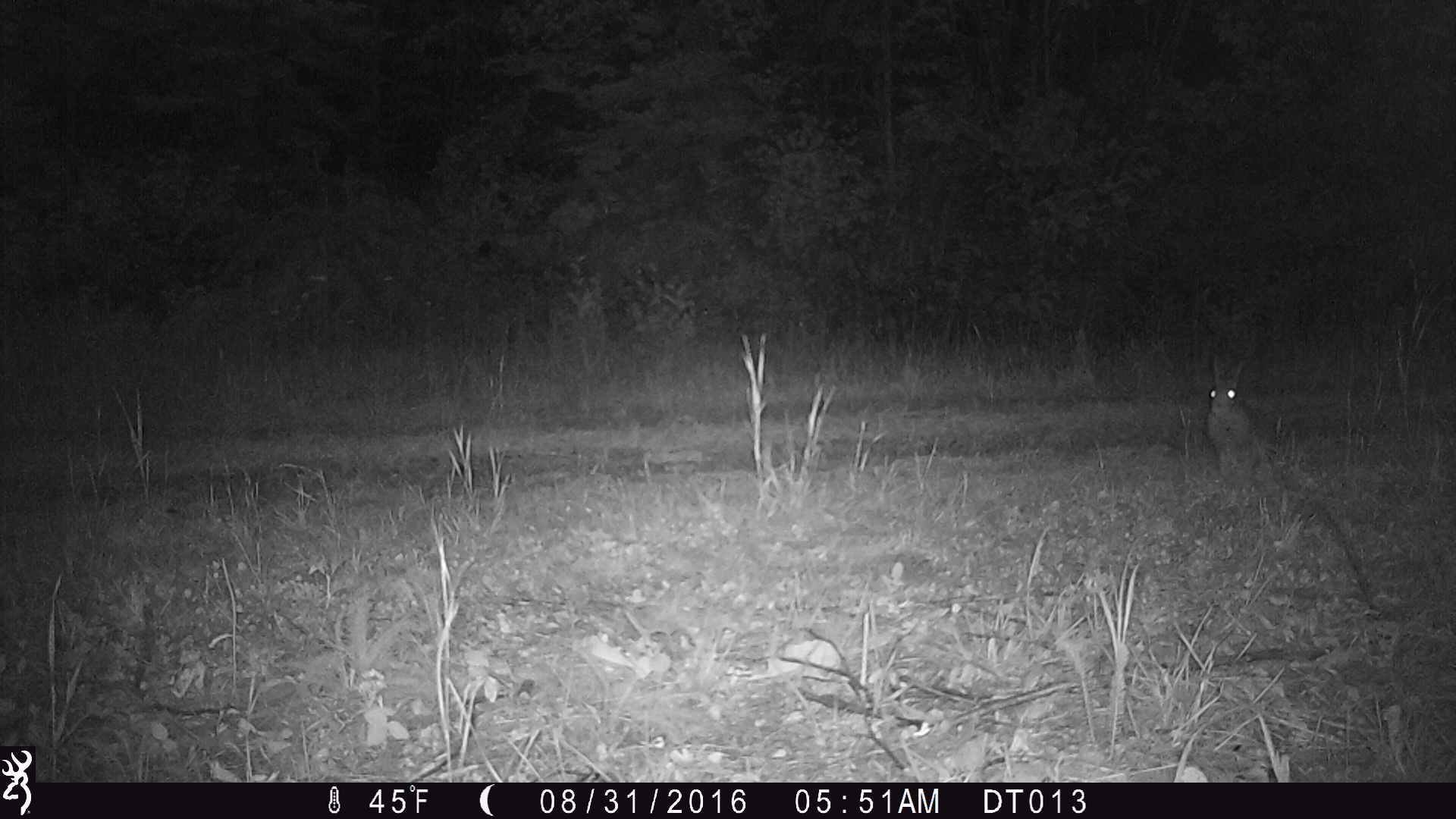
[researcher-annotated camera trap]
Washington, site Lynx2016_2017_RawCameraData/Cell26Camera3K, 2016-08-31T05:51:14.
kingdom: Animalia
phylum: Chordata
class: Mammalia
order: Lagomorpha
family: Leporidae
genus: Lepus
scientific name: Lepus americanus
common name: snowshoe hare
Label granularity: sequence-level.